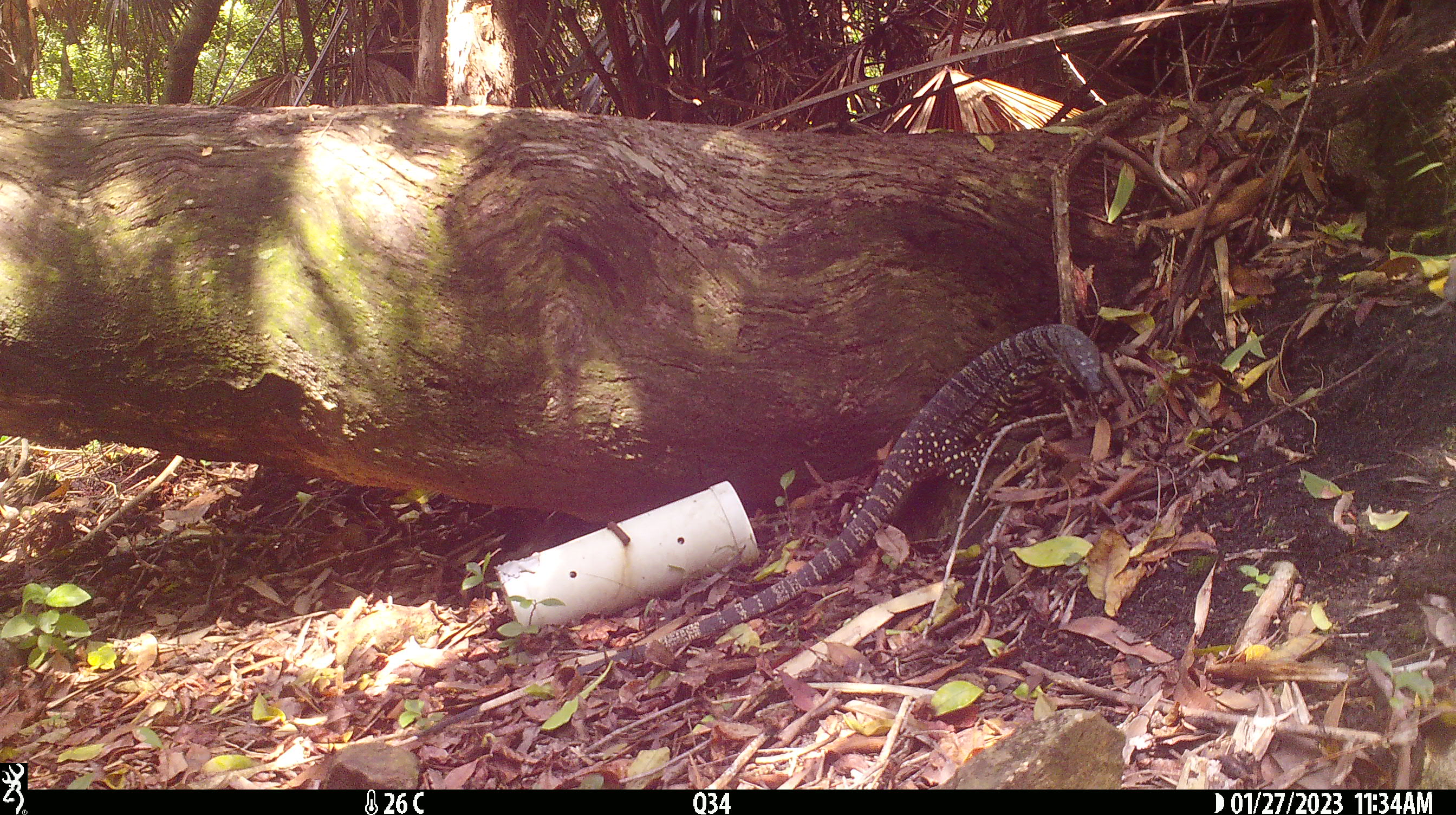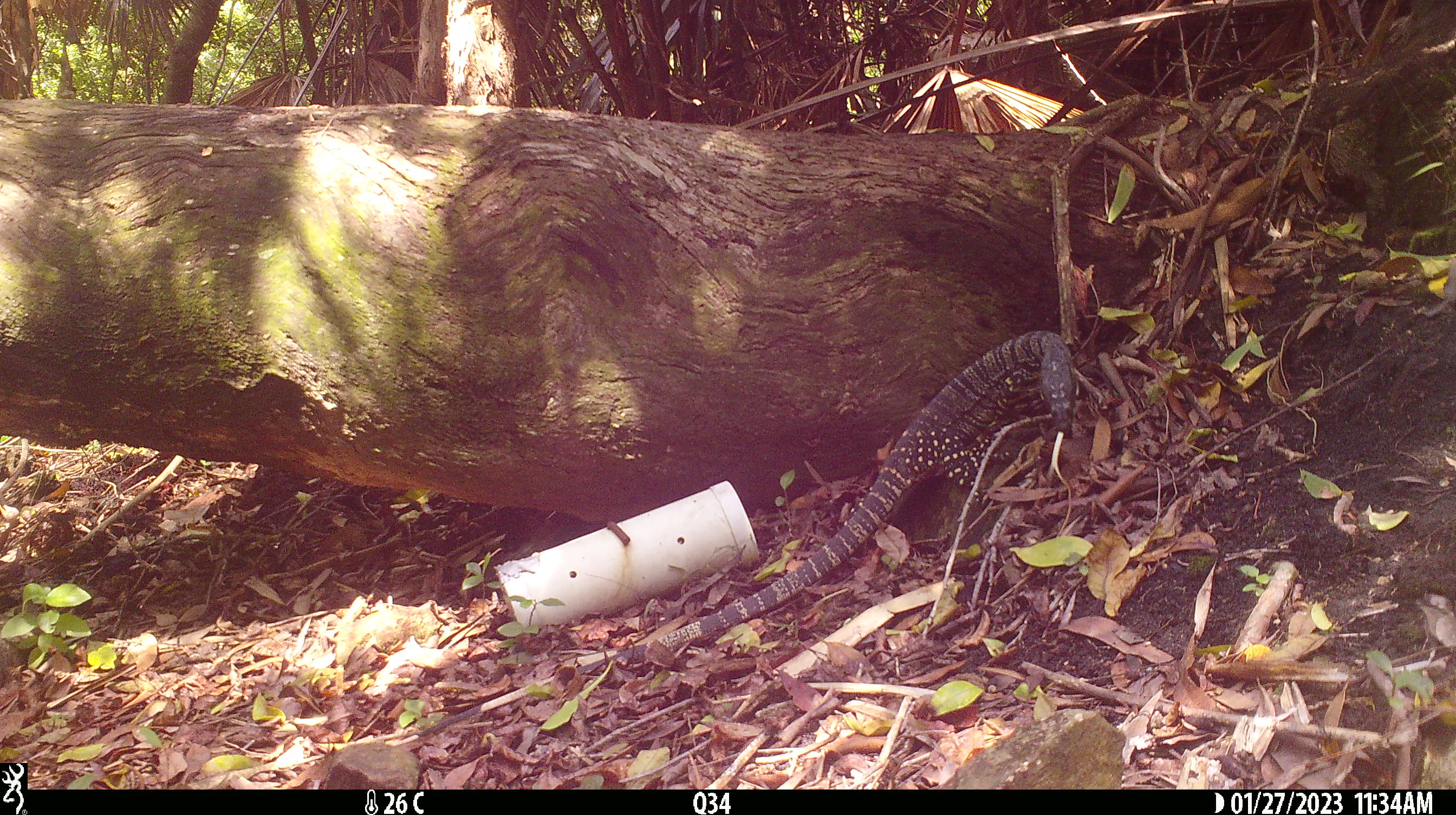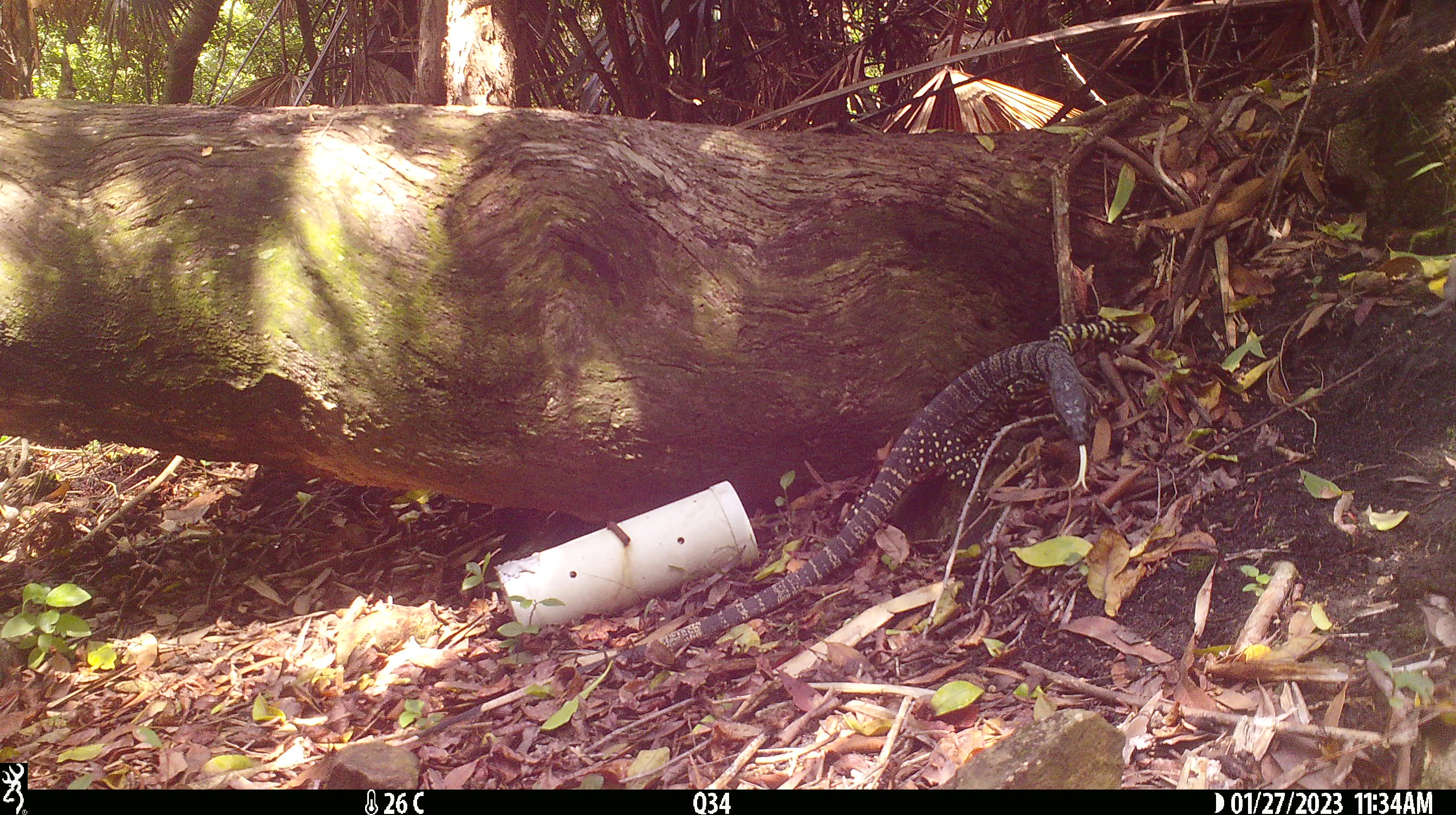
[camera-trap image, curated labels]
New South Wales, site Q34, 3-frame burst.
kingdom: Animalia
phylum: Chordata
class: Reptilia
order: Squamata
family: Varanidae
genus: Varanus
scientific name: Varanus varius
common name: lace monitor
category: goanna